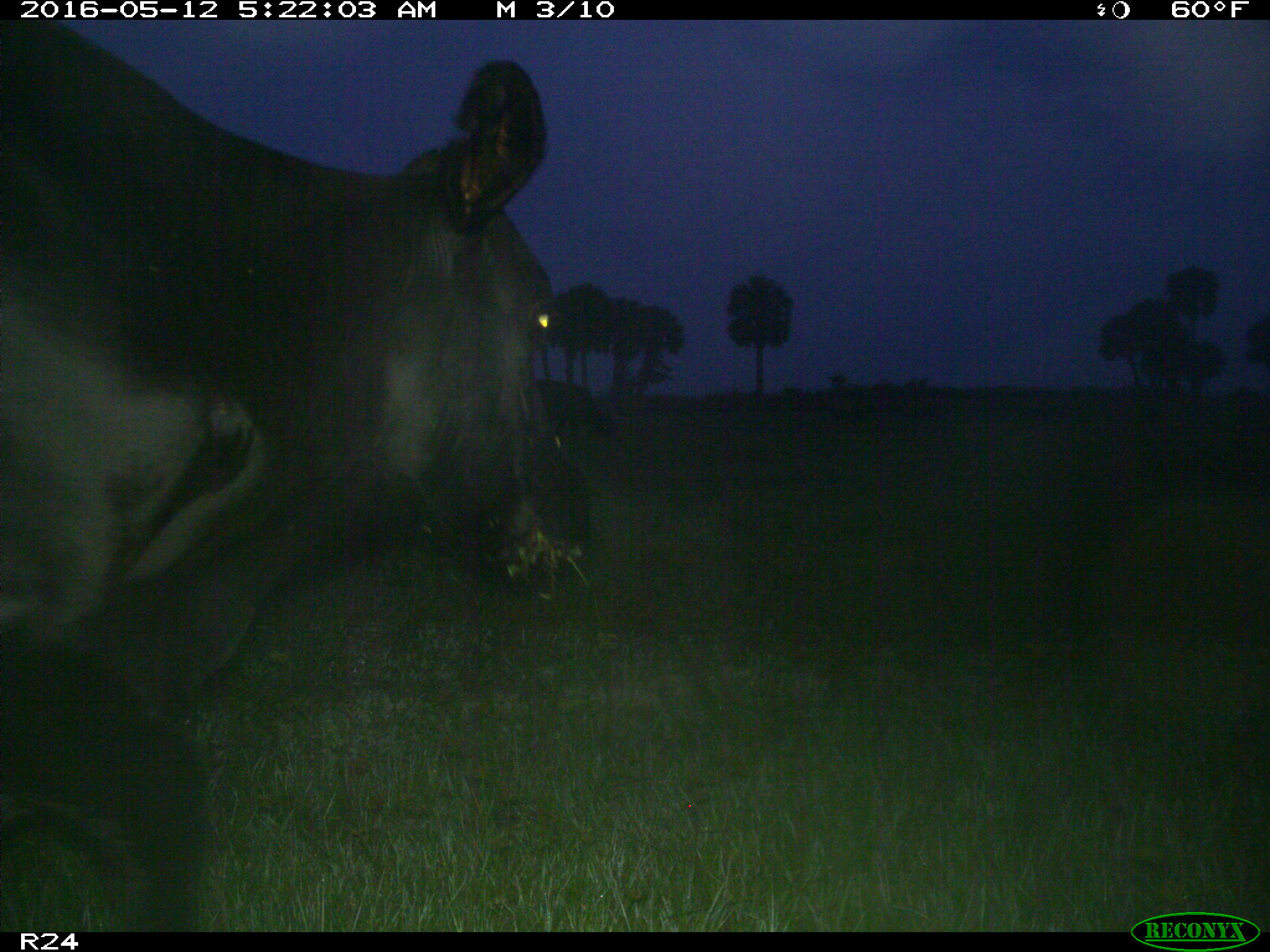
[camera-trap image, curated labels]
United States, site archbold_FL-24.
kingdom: Animalia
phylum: Chordata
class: Mammalia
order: Artiodactyla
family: Bovidae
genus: Bos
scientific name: Bos taurus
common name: domestic cow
Bos taurus (domestic cow).